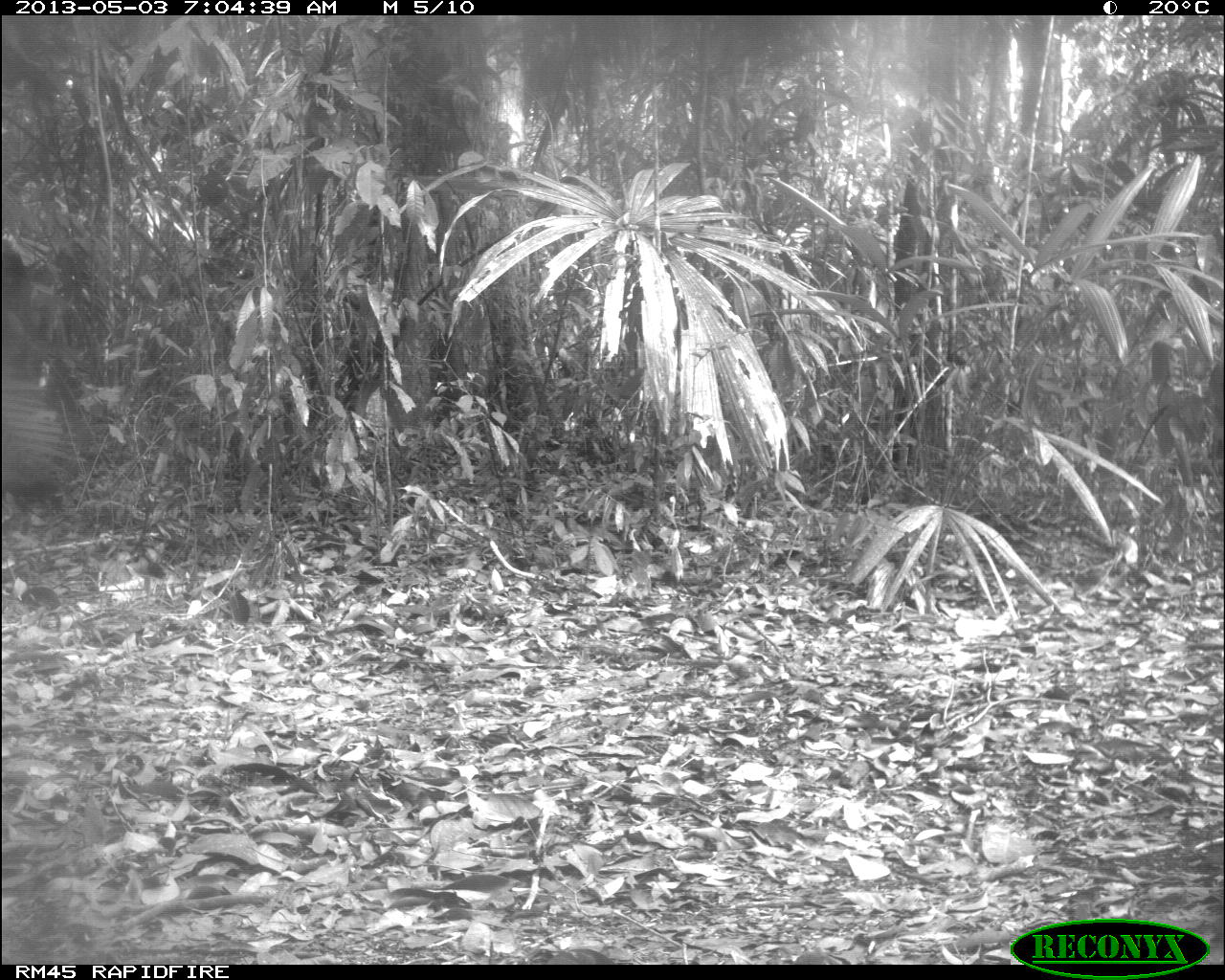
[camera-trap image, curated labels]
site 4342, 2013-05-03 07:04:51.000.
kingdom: Animalia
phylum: Chordata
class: Aves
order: Galliformes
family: Cracidae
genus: Crax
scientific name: Crax rubra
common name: great curassow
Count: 1.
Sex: female.